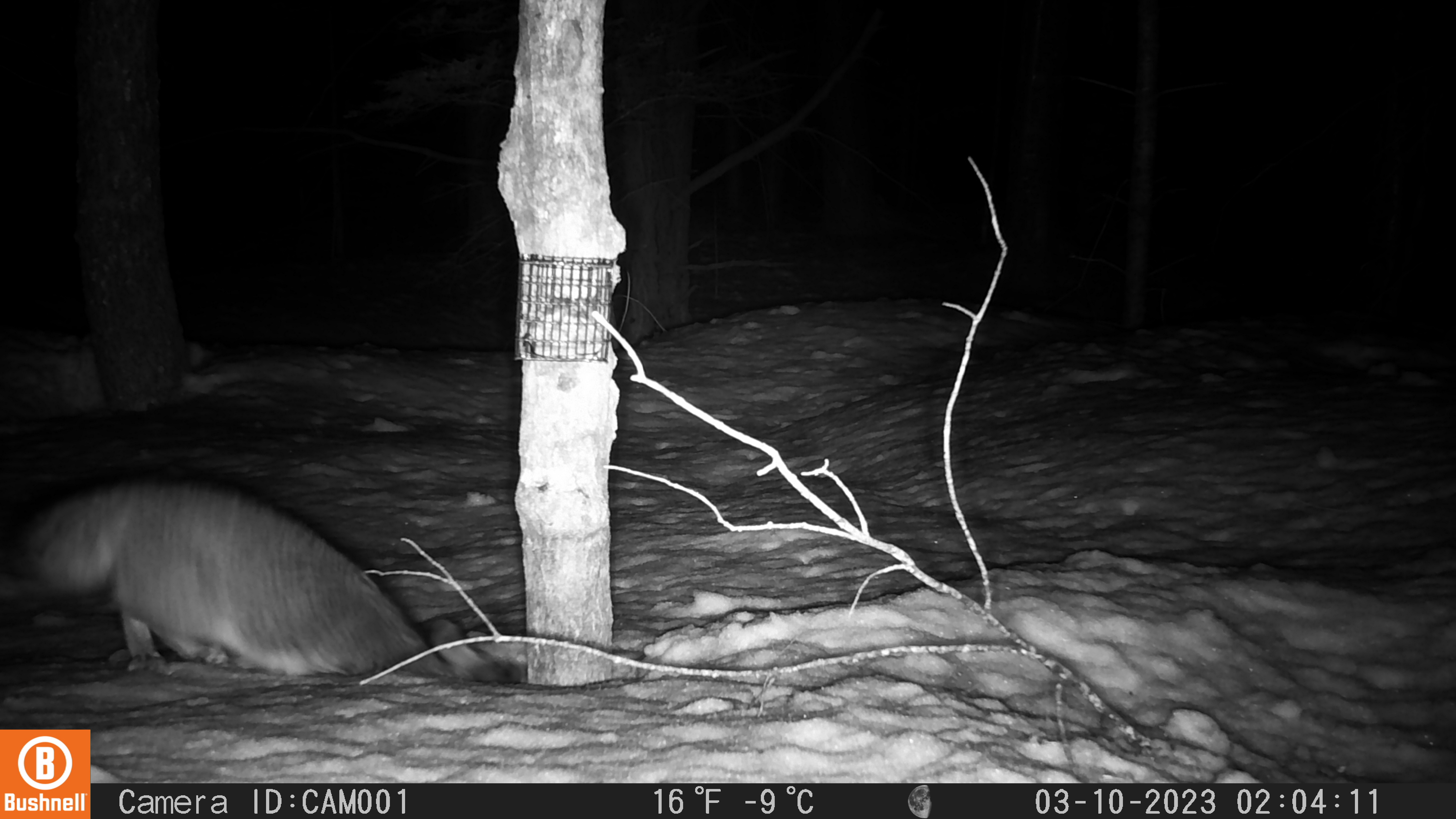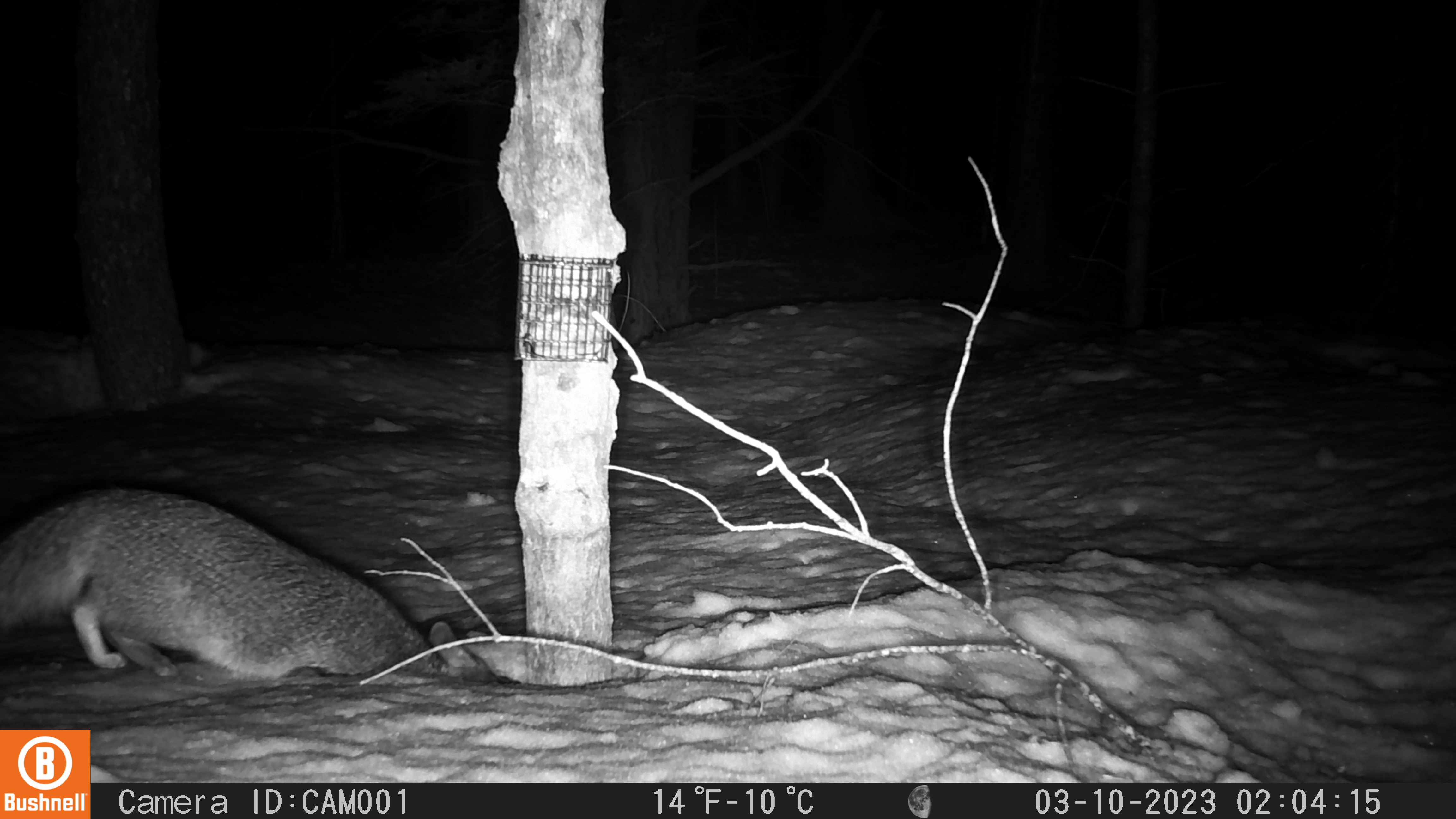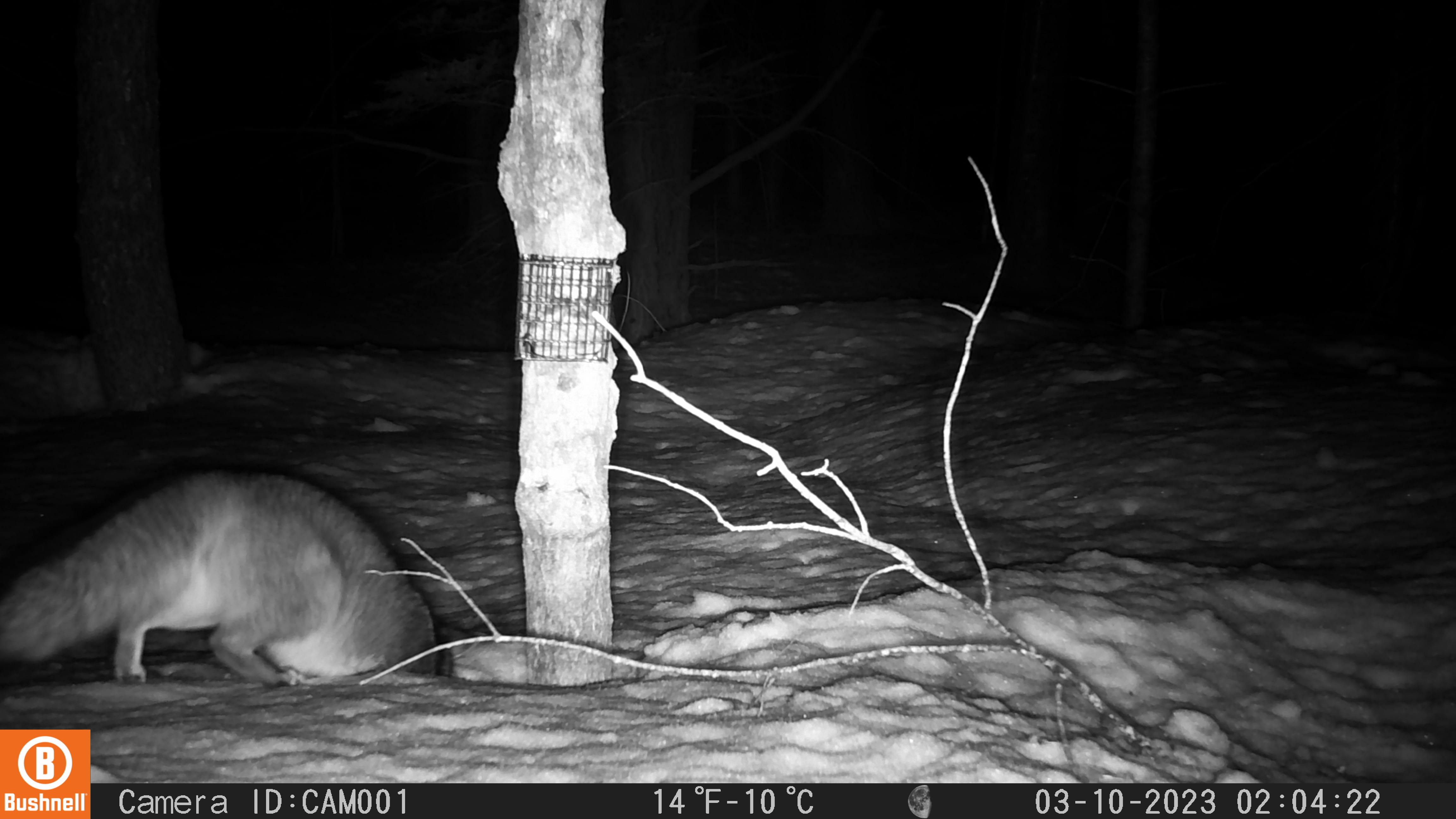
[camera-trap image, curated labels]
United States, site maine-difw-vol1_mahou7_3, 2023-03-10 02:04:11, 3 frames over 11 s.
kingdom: Animalia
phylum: Chordata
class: Mammalia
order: Carnivora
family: Canidae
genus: Urocyon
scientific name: Urocyon cinereoargenteus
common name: gray fox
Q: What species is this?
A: Gray fox (Urocyon cinereoargenteus).